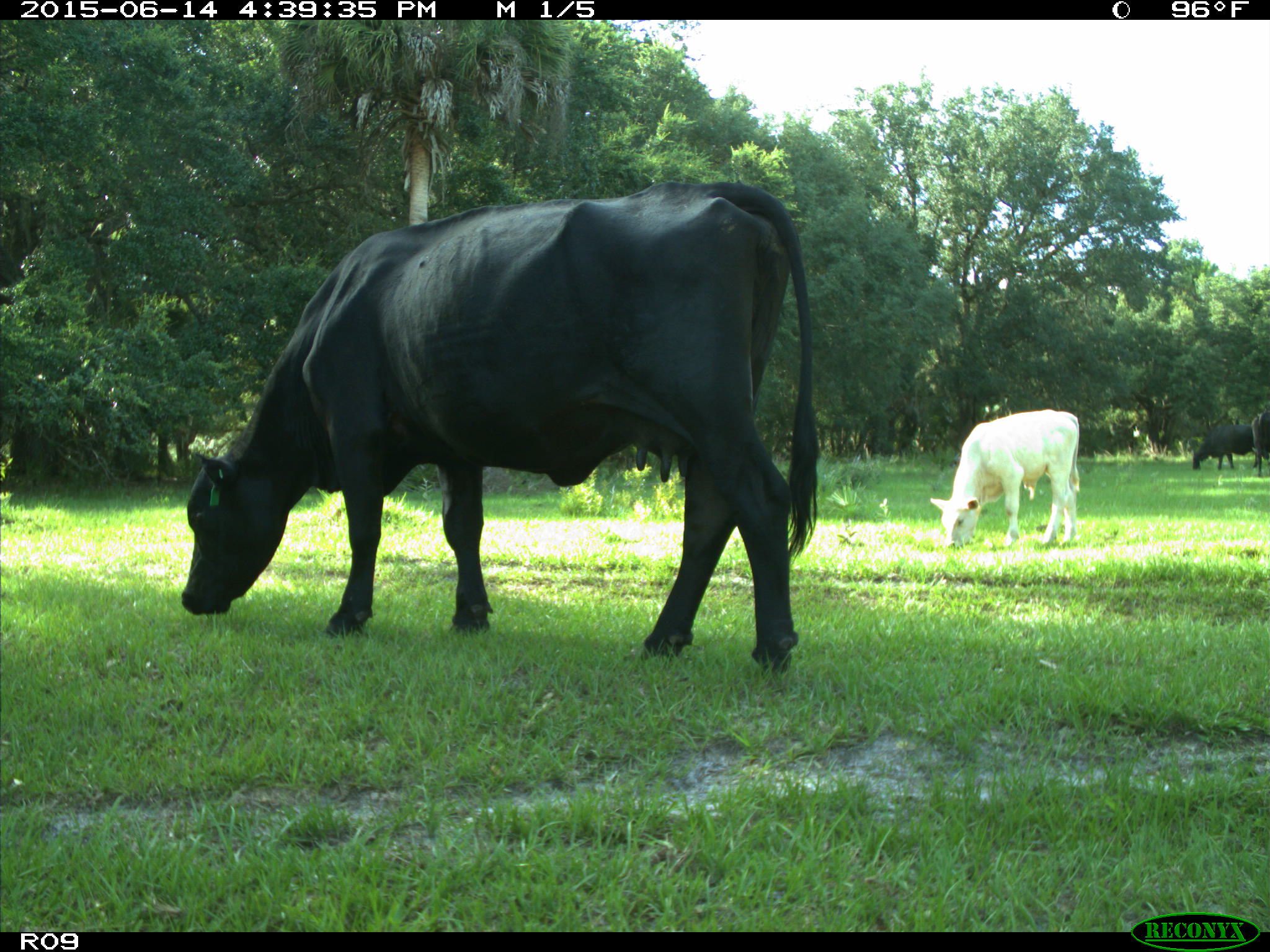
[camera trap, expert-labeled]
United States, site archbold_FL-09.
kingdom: Animalia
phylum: Chordata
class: Mammalia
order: Artiodactyla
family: Bovidae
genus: Bos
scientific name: Bos taurus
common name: domestic cow